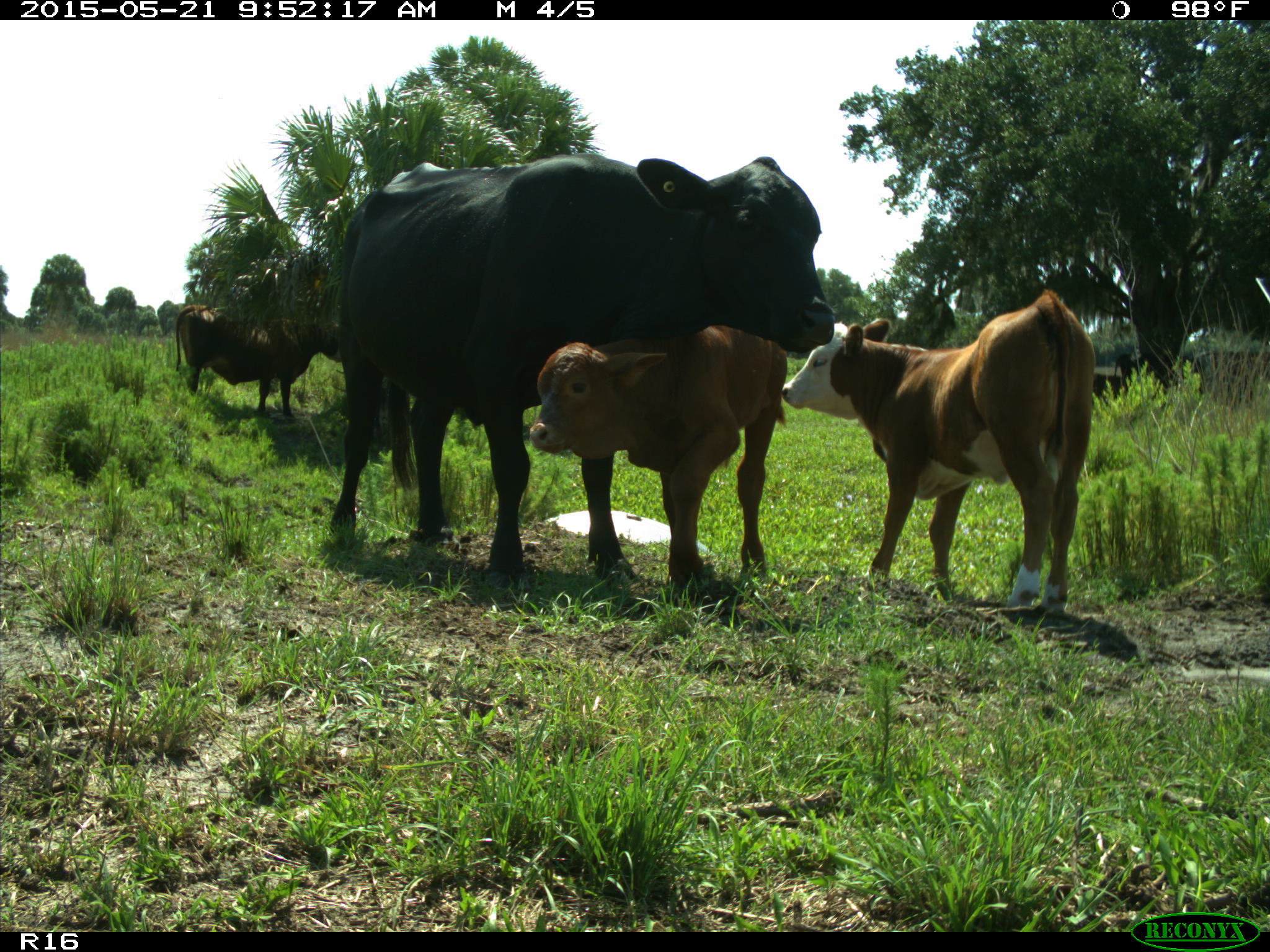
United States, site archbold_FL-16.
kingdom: Animalia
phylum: Chordata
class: Mammalia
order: Artiodactyla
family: Bovidae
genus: Bos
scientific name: Bos taurus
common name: domestic cow